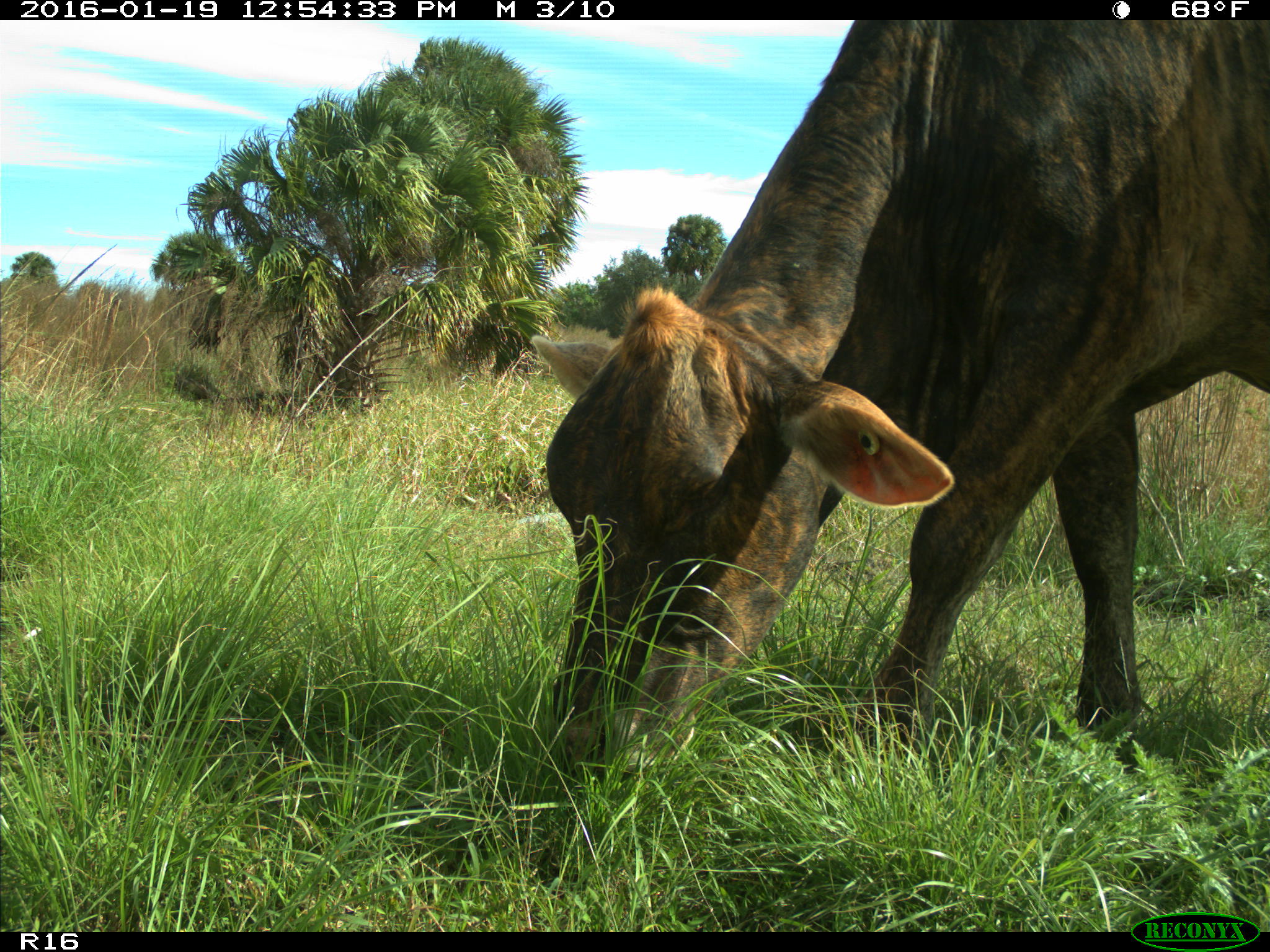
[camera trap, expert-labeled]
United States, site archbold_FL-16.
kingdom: Animalia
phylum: Chordata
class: Mammalia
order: Artiodactyla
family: Bovidae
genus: Bos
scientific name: Bos taurus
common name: domestic cow